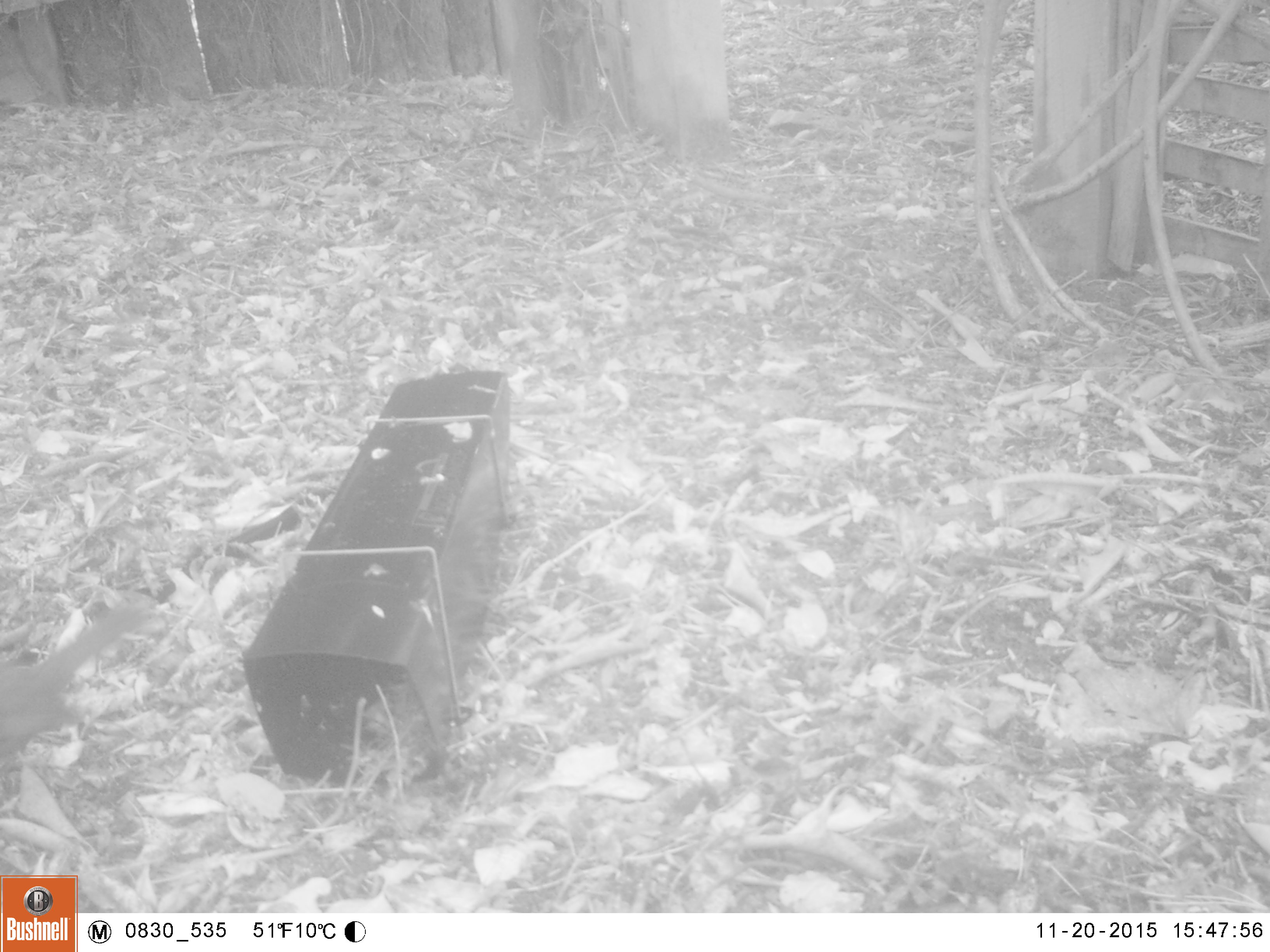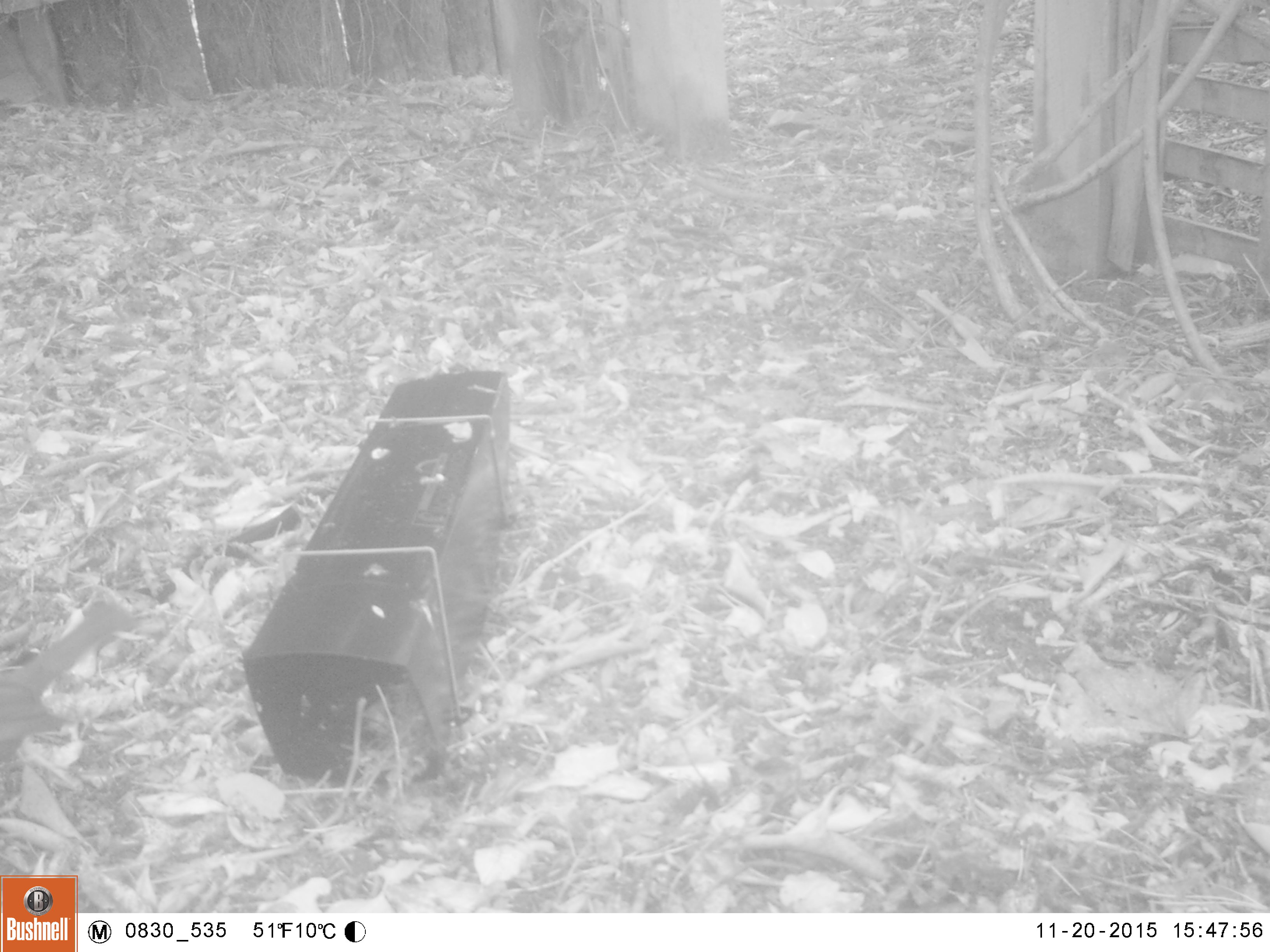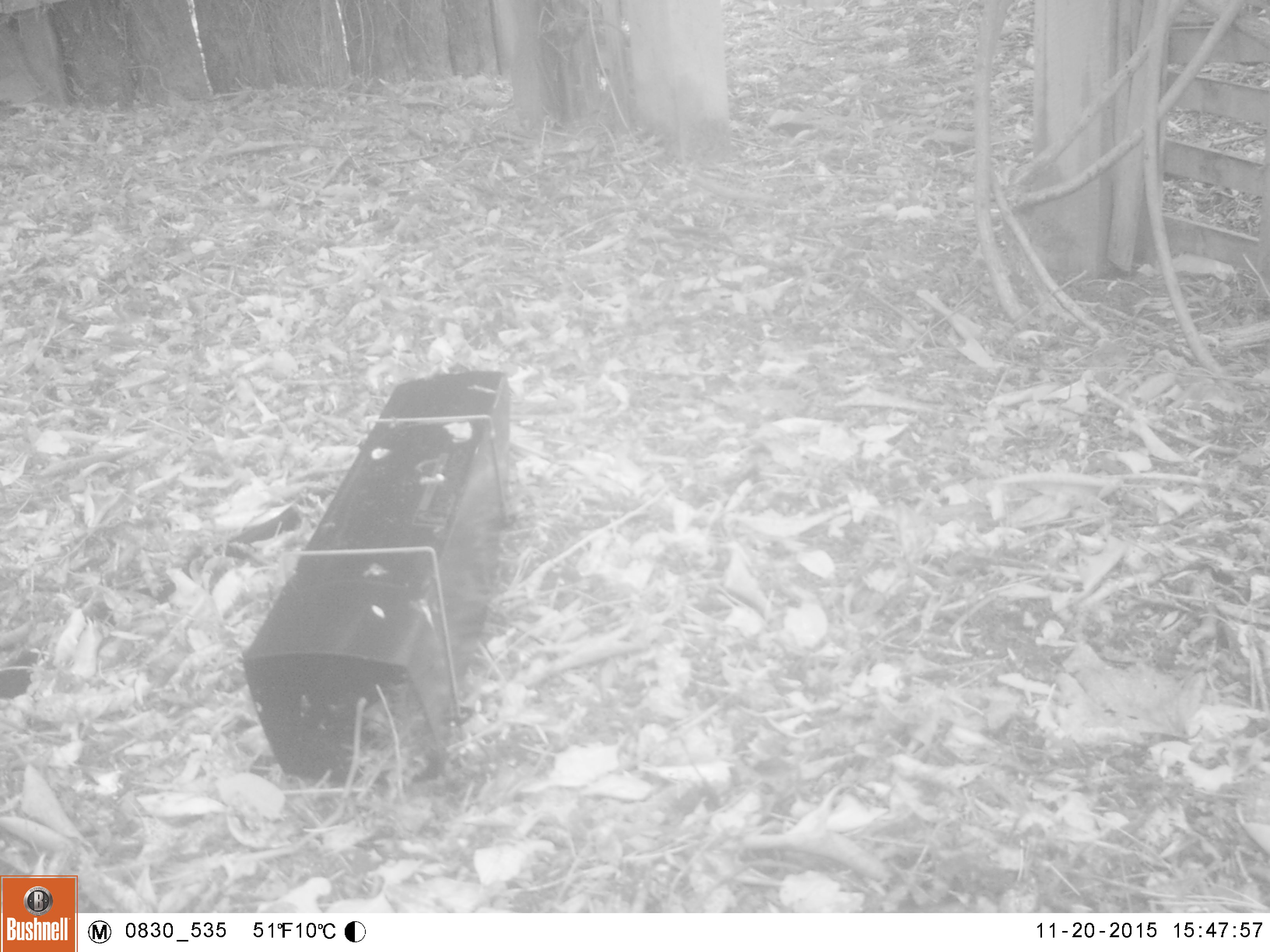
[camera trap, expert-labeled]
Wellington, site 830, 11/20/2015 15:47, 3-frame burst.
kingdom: Animalia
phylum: Chordata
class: Aves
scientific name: Aves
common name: bird